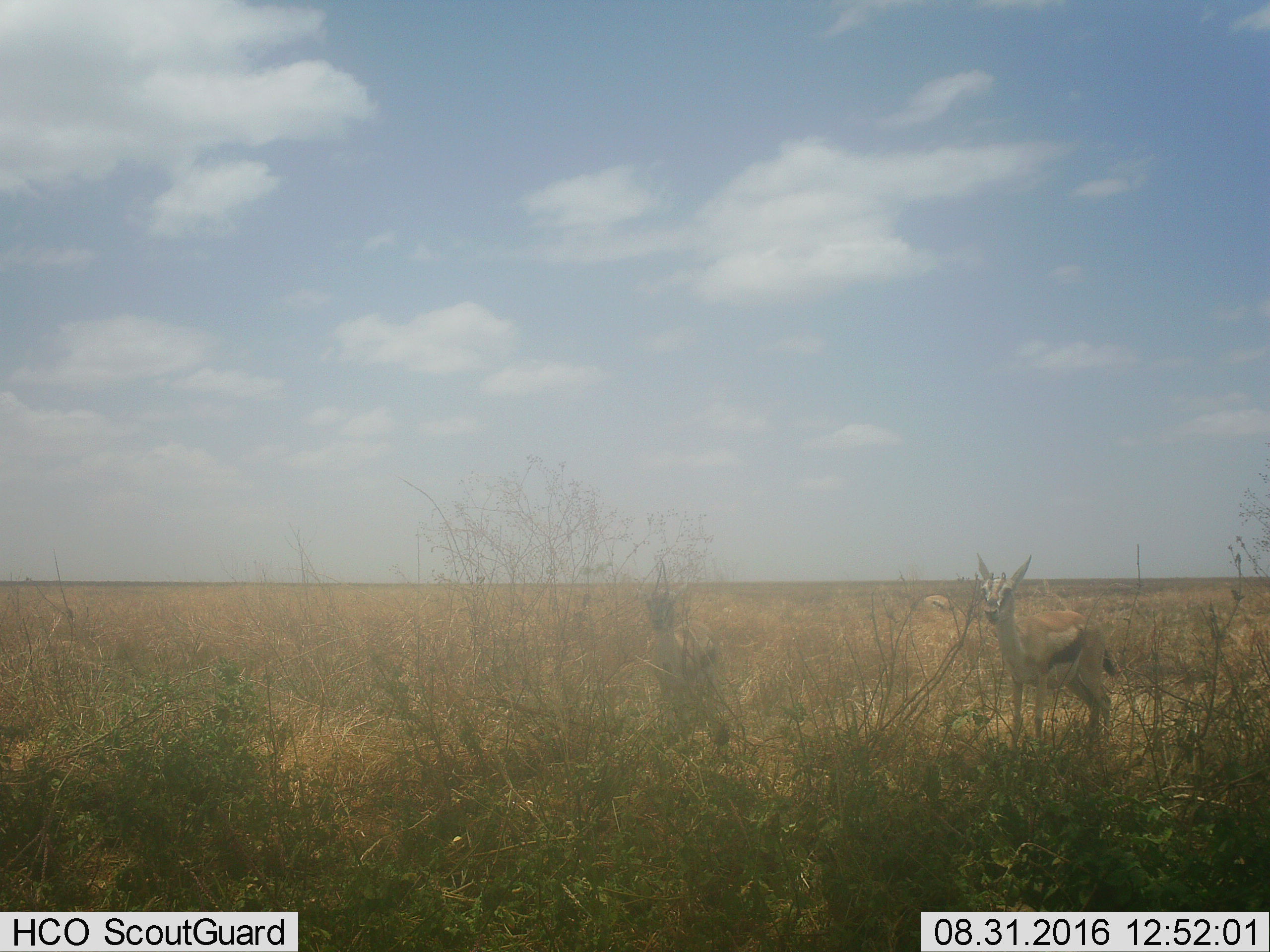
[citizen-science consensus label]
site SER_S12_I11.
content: unidentified animal